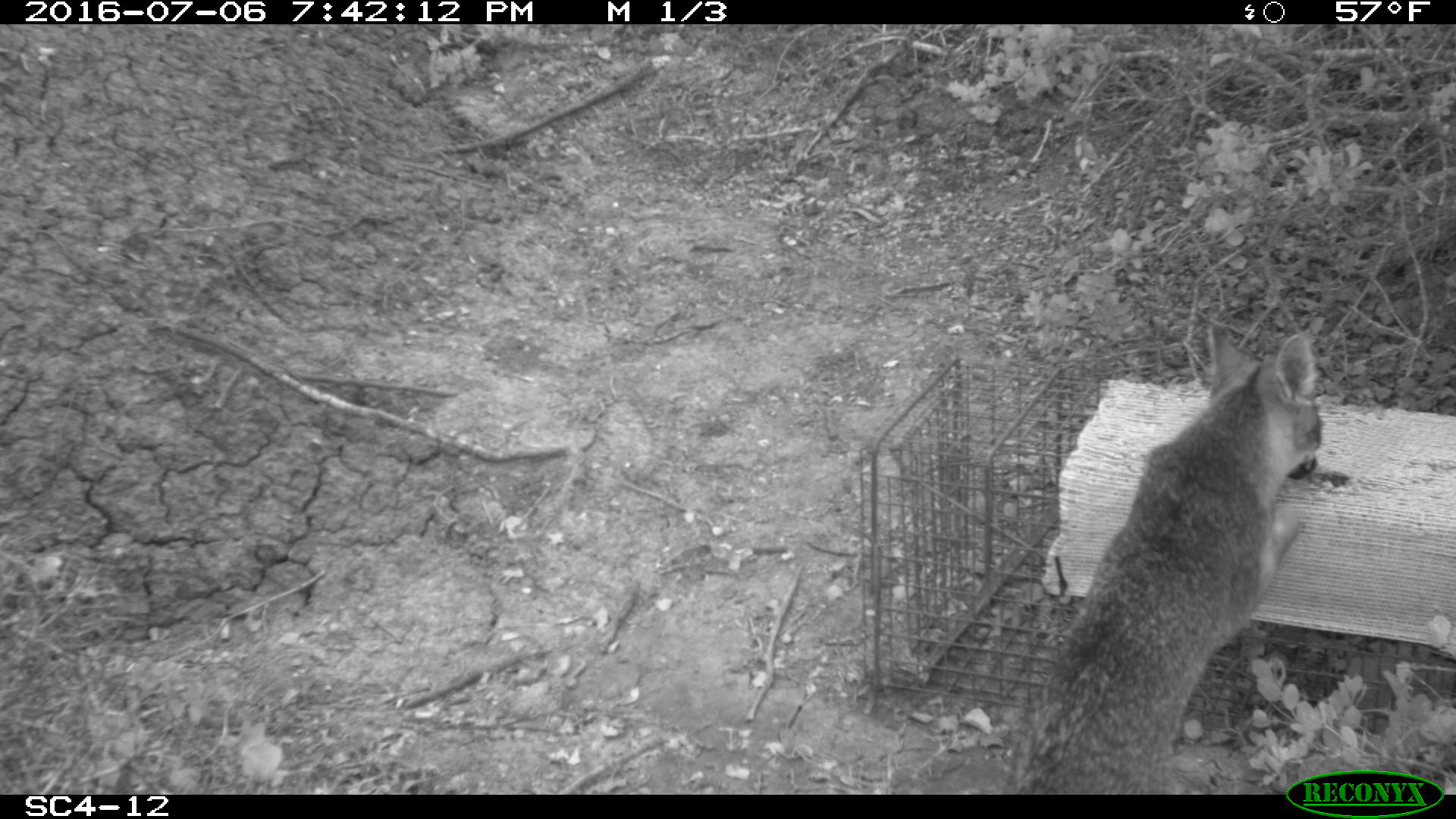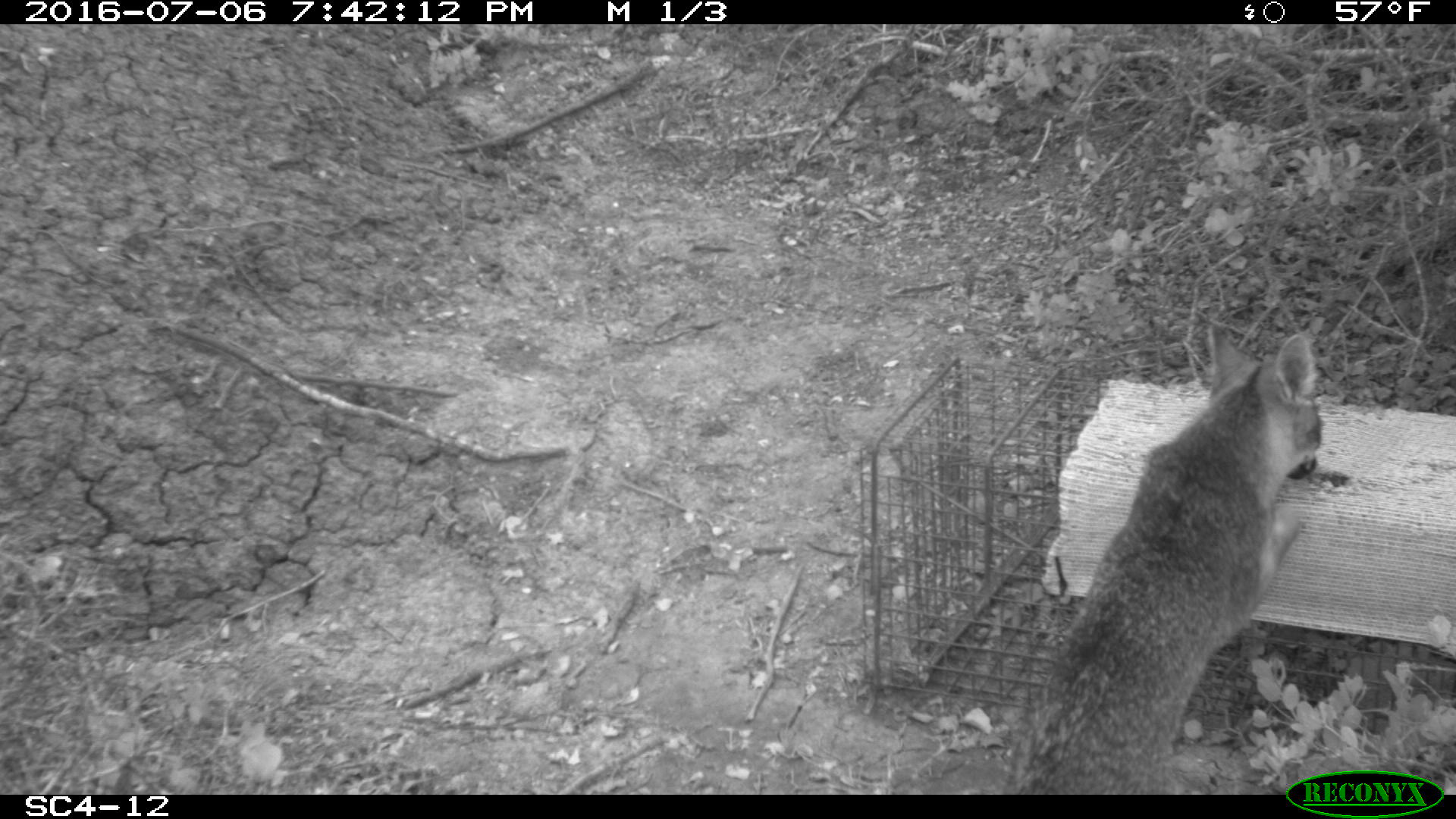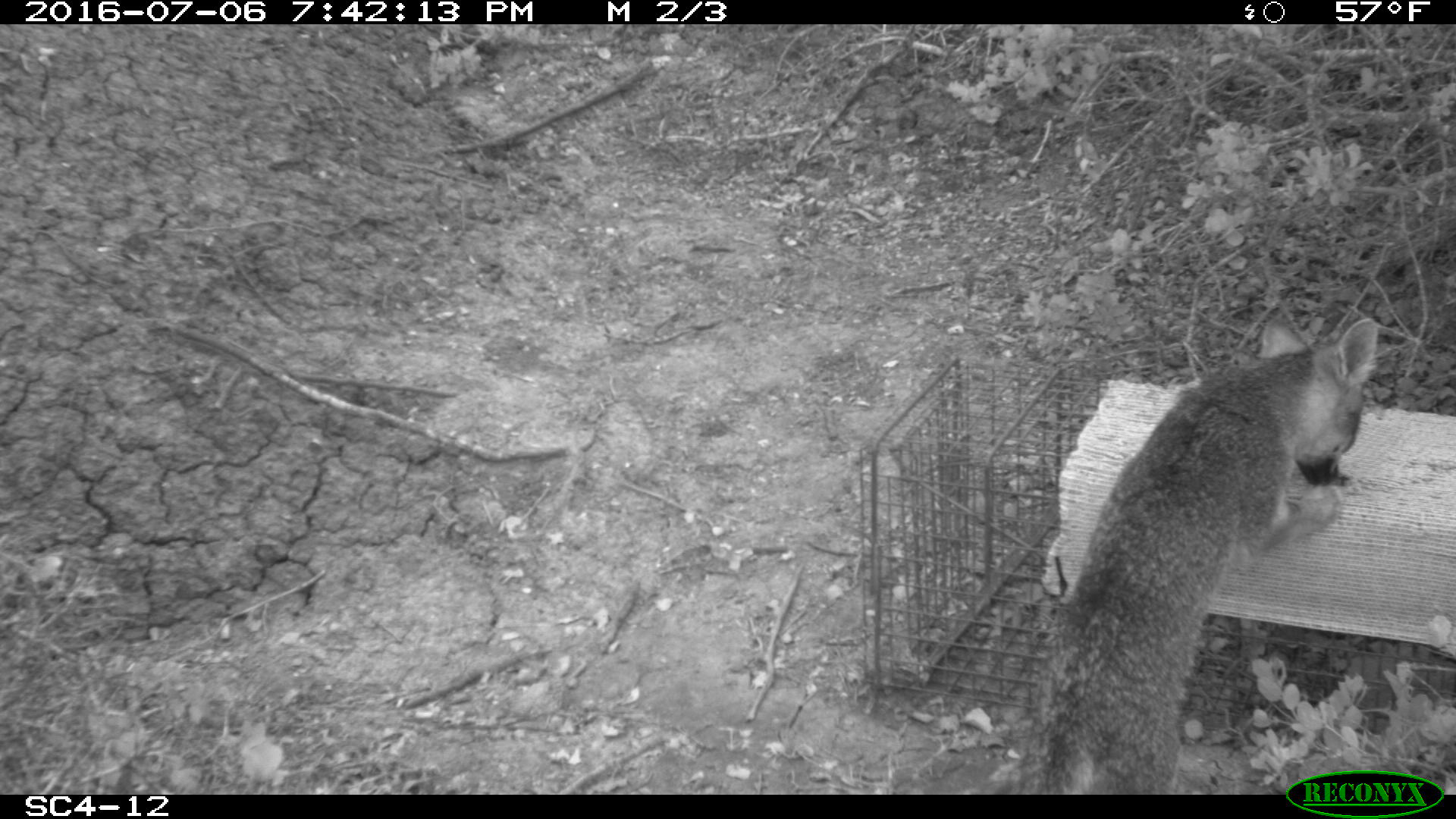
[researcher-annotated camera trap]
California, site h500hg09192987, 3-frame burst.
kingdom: Animalia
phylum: Chordata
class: Mammalia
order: Carnivora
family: Canidae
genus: Urocyon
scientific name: Urocyon littoralis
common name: island fox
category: fox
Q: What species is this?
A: Fox (island fox) (Urocyon littoralis).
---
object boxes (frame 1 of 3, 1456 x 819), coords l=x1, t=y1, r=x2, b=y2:
fox: l=999, t=325, r=1322, b=795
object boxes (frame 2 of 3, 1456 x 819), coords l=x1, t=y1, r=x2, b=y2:
fox: l=999, t=325, r=1322, b=795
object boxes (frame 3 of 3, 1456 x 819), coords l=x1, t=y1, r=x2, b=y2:
fox: l=999, t=314, r=1379, b=795